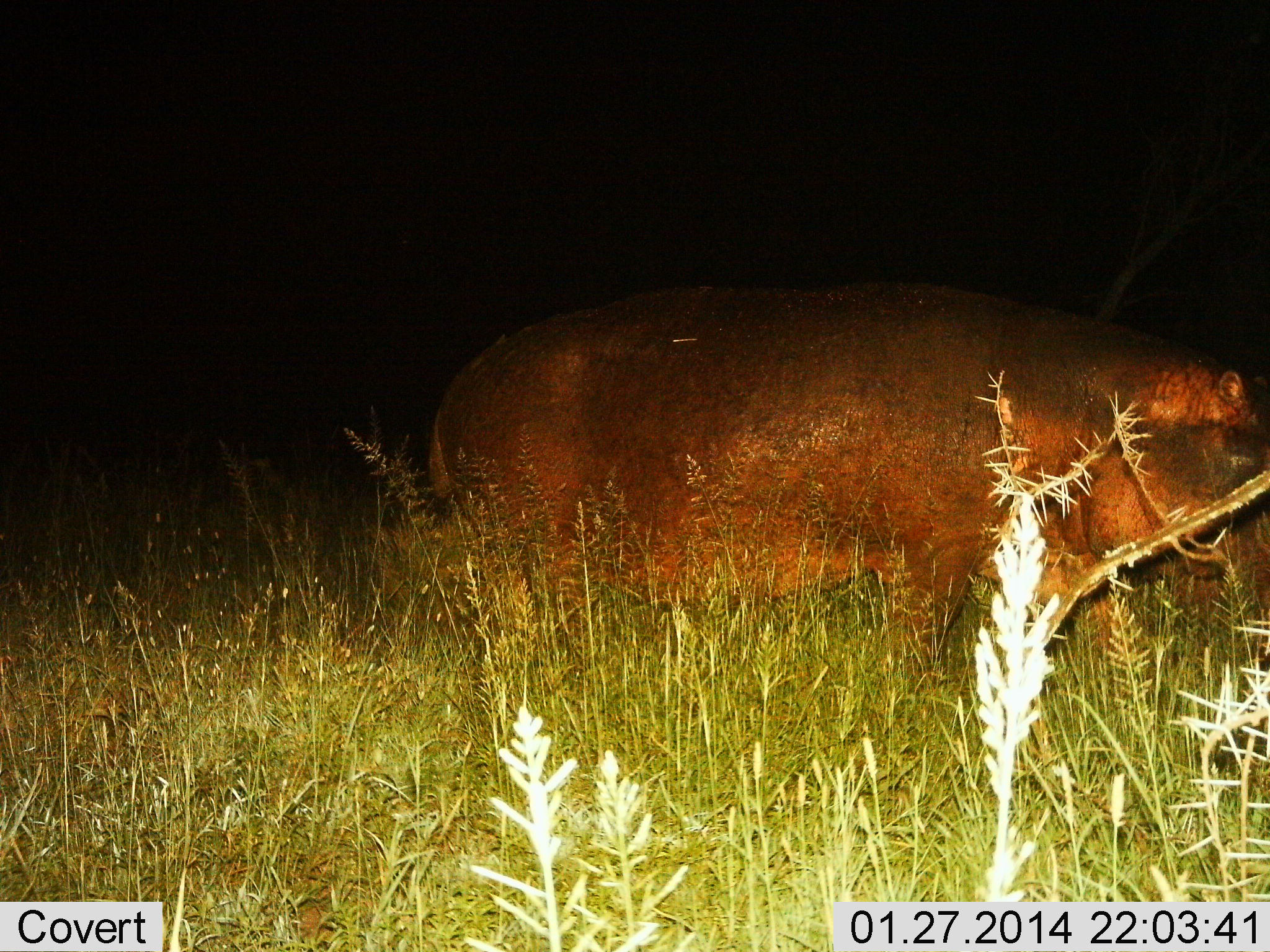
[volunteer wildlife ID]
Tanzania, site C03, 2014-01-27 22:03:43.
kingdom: Animalia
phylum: Chordata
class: Mammalia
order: Artiodactyla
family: Hippopotamidae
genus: Hippopotamus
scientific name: Hippopotamus amphibius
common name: hippopotamus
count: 1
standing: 50%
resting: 0%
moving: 42%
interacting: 0%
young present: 0%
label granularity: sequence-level